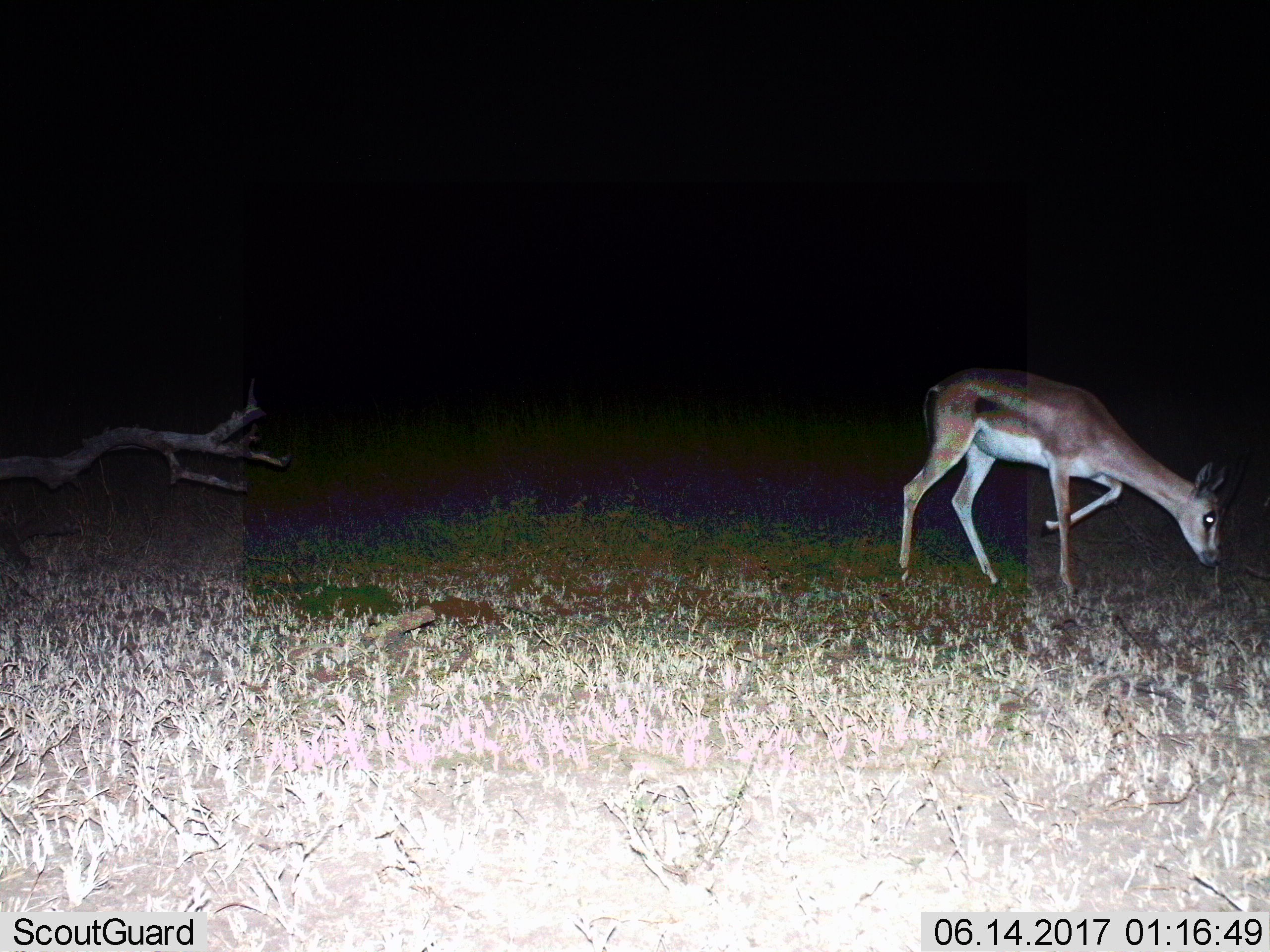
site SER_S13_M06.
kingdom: Animalia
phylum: Chordata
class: Mammalia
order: Artiodactyla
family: Bovidae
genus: Nanger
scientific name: Nanger granti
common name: grant's gazelle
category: gazellegrants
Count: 1.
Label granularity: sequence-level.